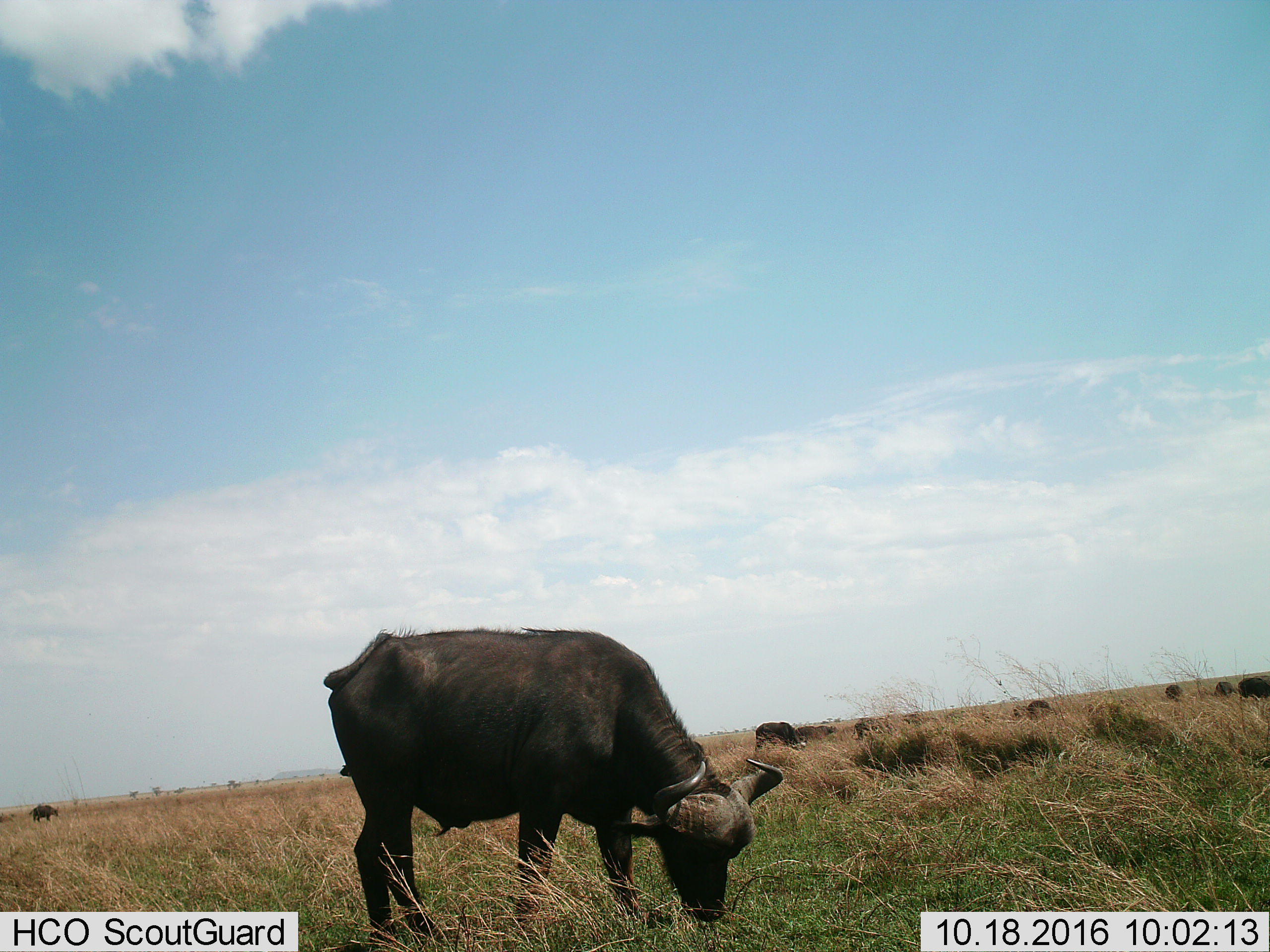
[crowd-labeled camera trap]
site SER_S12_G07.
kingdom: Animalia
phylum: Chordata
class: Mammalia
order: Artiodactyla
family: Bovidae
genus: Syncerus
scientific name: Syncerus caffer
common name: african buffalo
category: buffalo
Buffalo (african buffalo) (Syncerus caffer), count 10. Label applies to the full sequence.